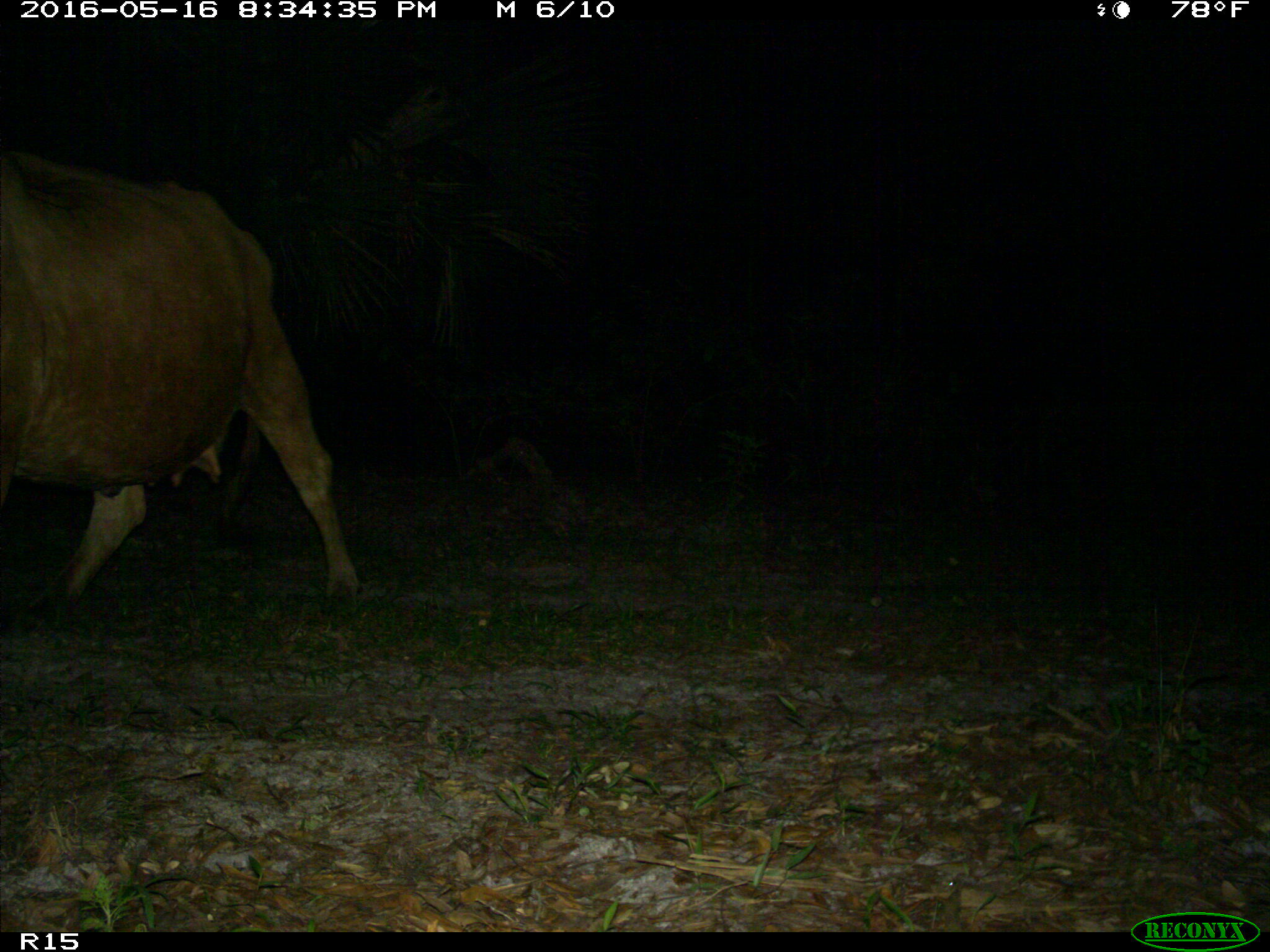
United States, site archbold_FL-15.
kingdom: Animalia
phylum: Chordata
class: Mammalia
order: Artiodactyla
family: Bovidae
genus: Bos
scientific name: Bos taurus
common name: domestic cow